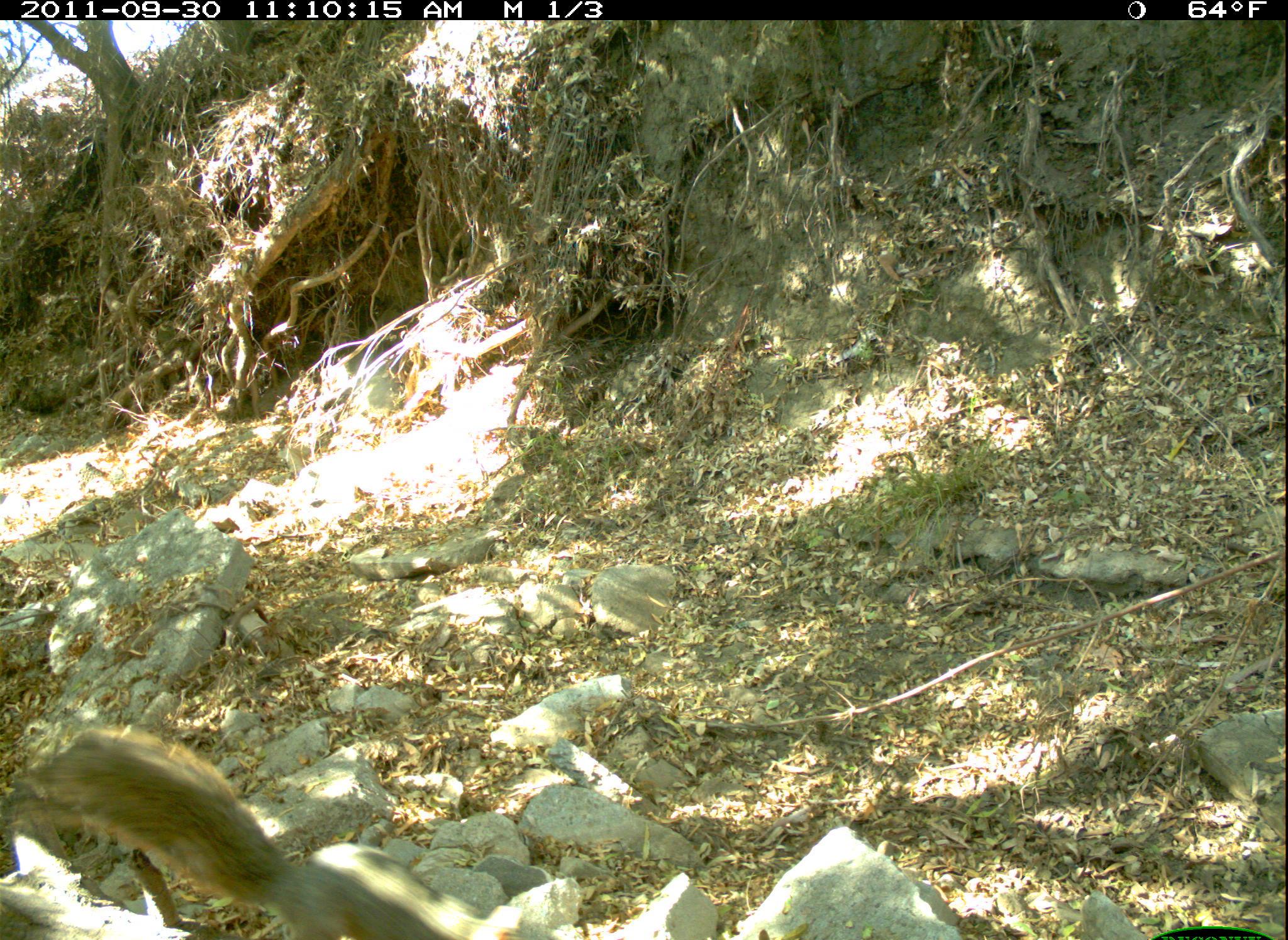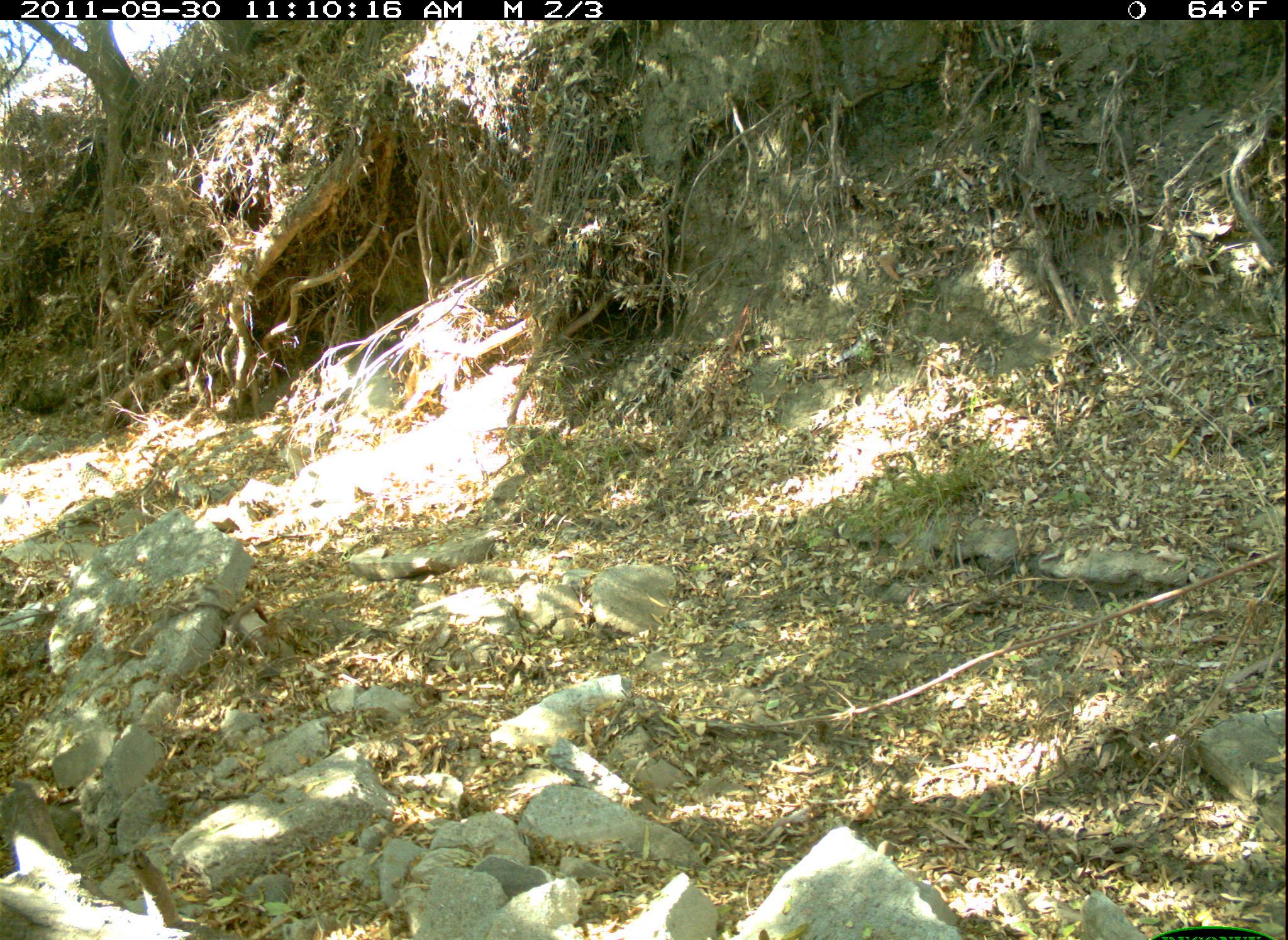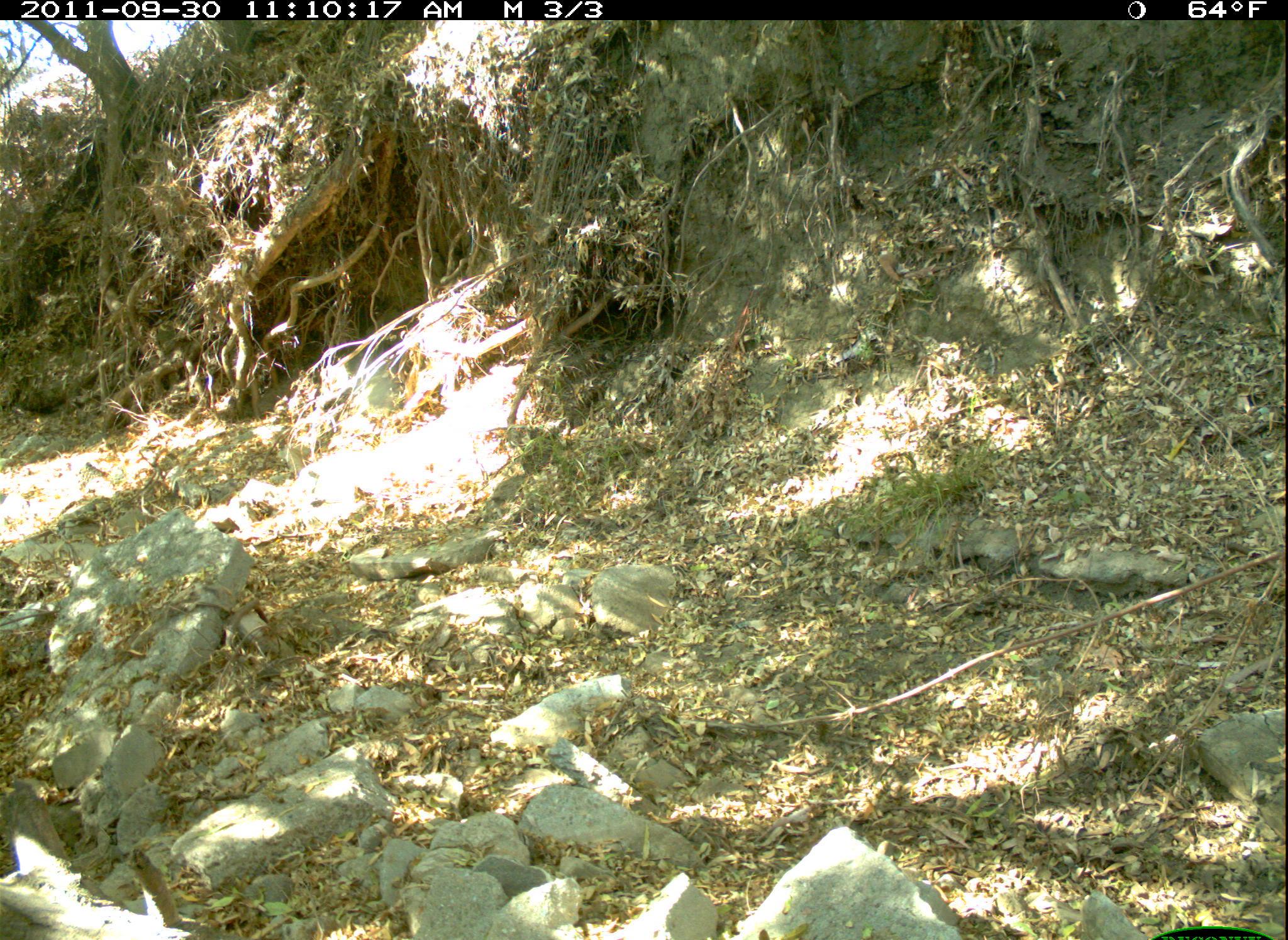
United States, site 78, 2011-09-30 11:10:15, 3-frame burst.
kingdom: Animalia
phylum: Chordata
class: Mammalia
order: Rodentia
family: Sciuridae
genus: Sciurus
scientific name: Sciurus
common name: squirrel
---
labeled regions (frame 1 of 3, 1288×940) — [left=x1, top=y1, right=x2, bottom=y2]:
squirrel: [left=24, top=734, right=477, bottom=937]